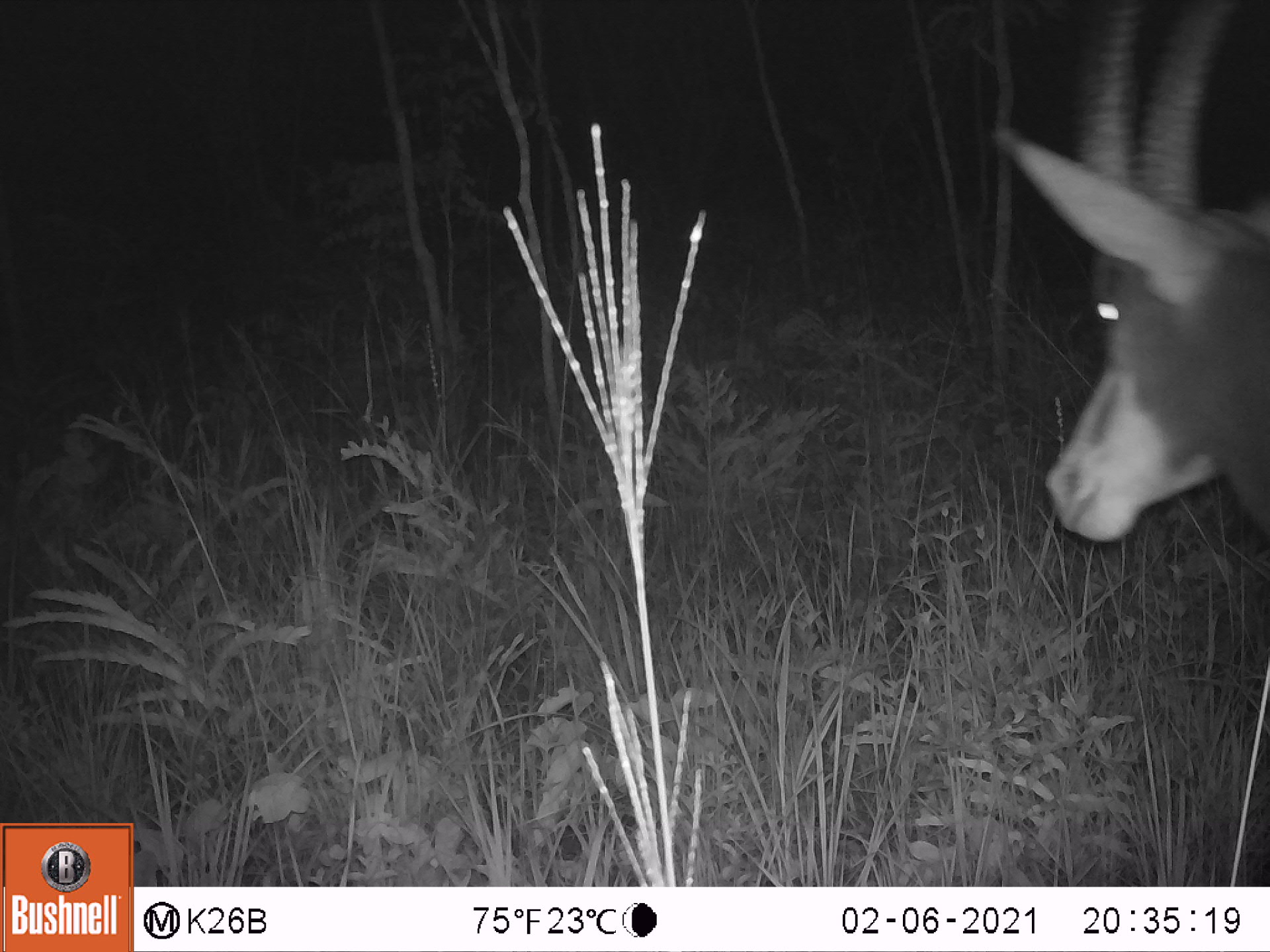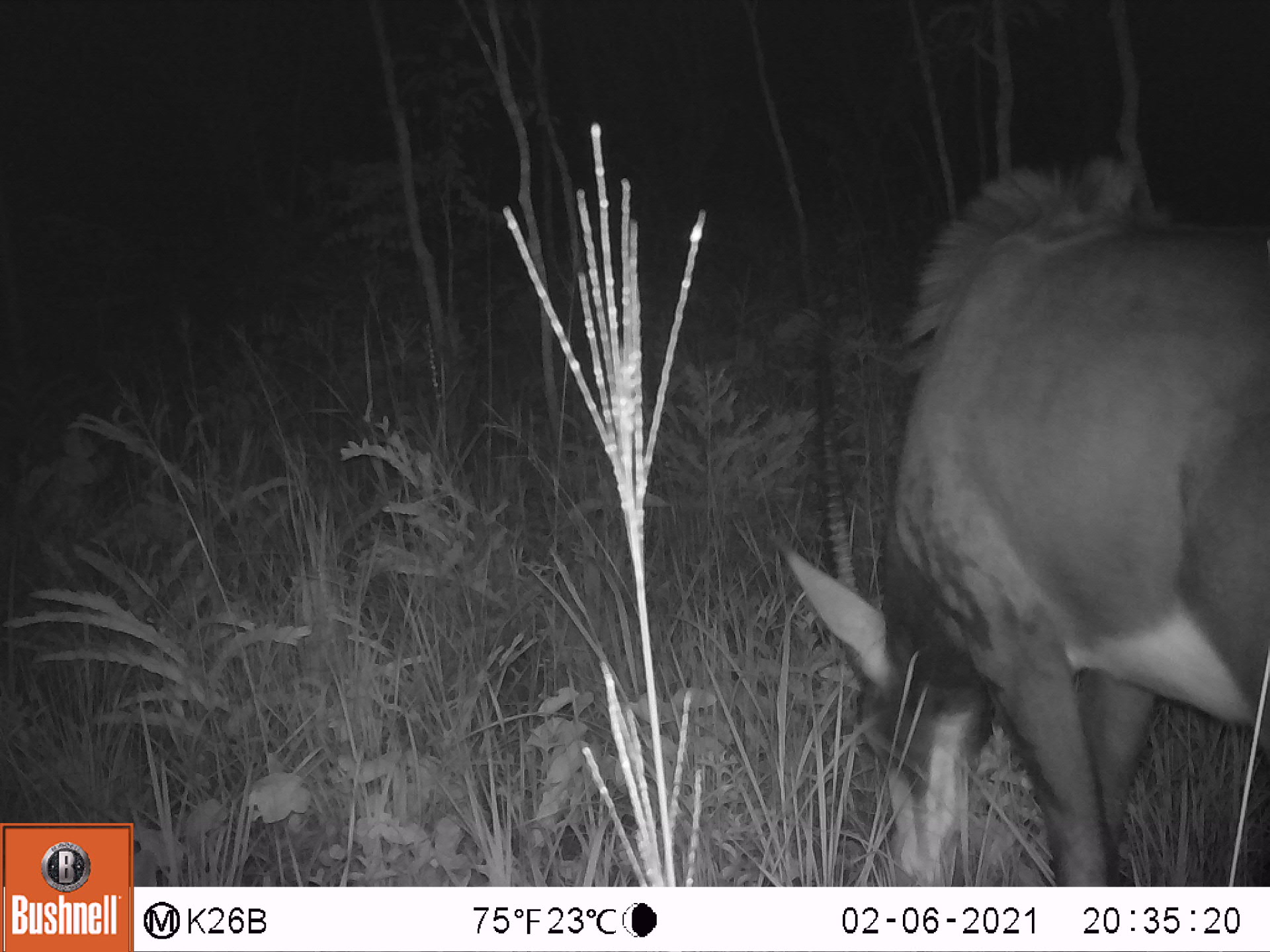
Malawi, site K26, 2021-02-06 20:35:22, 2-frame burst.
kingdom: Animalia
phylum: Chordata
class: Mammalia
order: Artiodactyla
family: Bovidae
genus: Hippotragus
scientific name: Hippotragus niger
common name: sable antelope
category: sable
Sable (sable antelope) (Hippotragus niger), count 1.